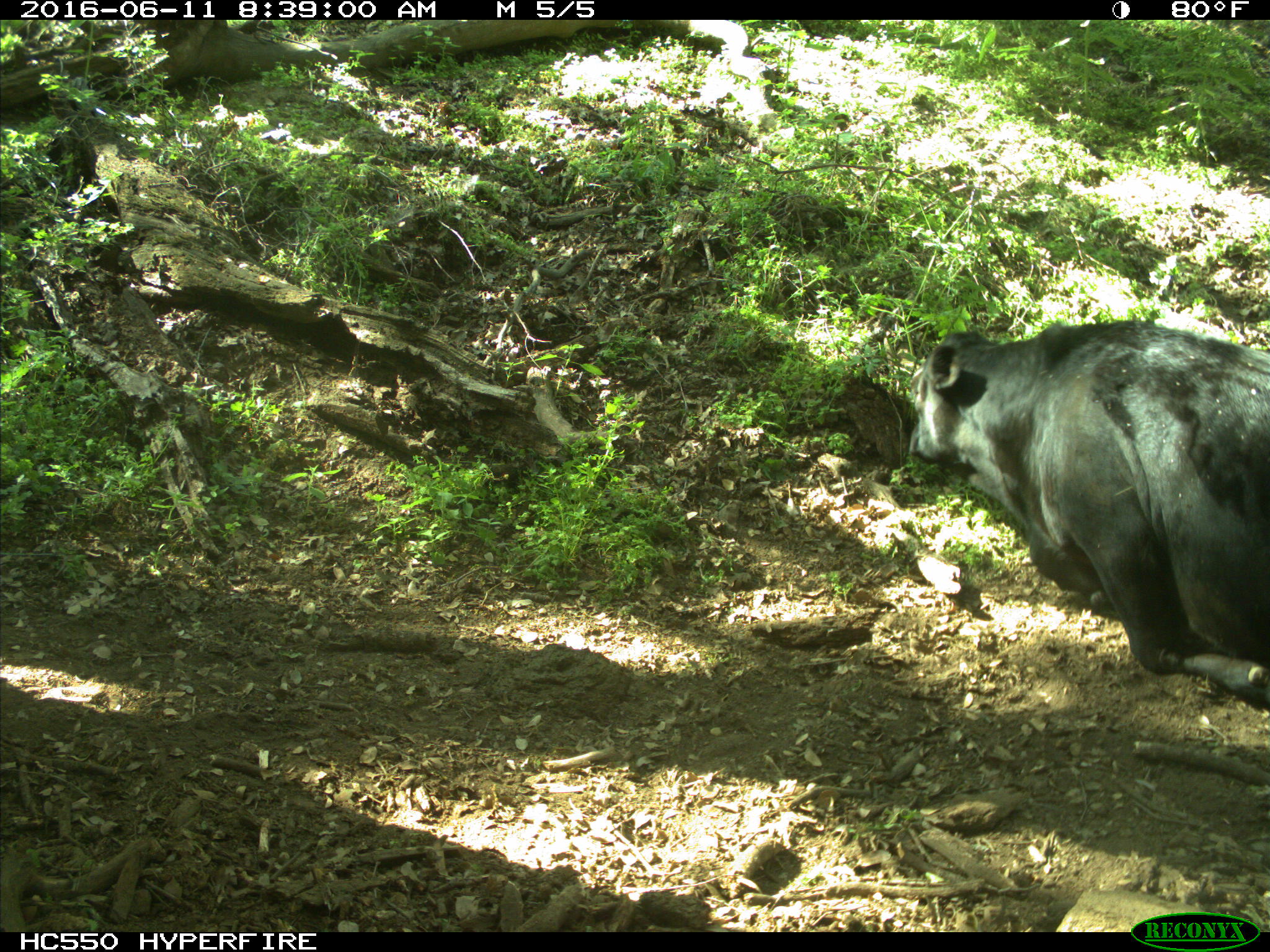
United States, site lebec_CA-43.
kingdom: Animalia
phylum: Chordata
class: Mammalia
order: Artiodactyla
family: Bovidae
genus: Bos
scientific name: Bos taurus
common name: domestic cow